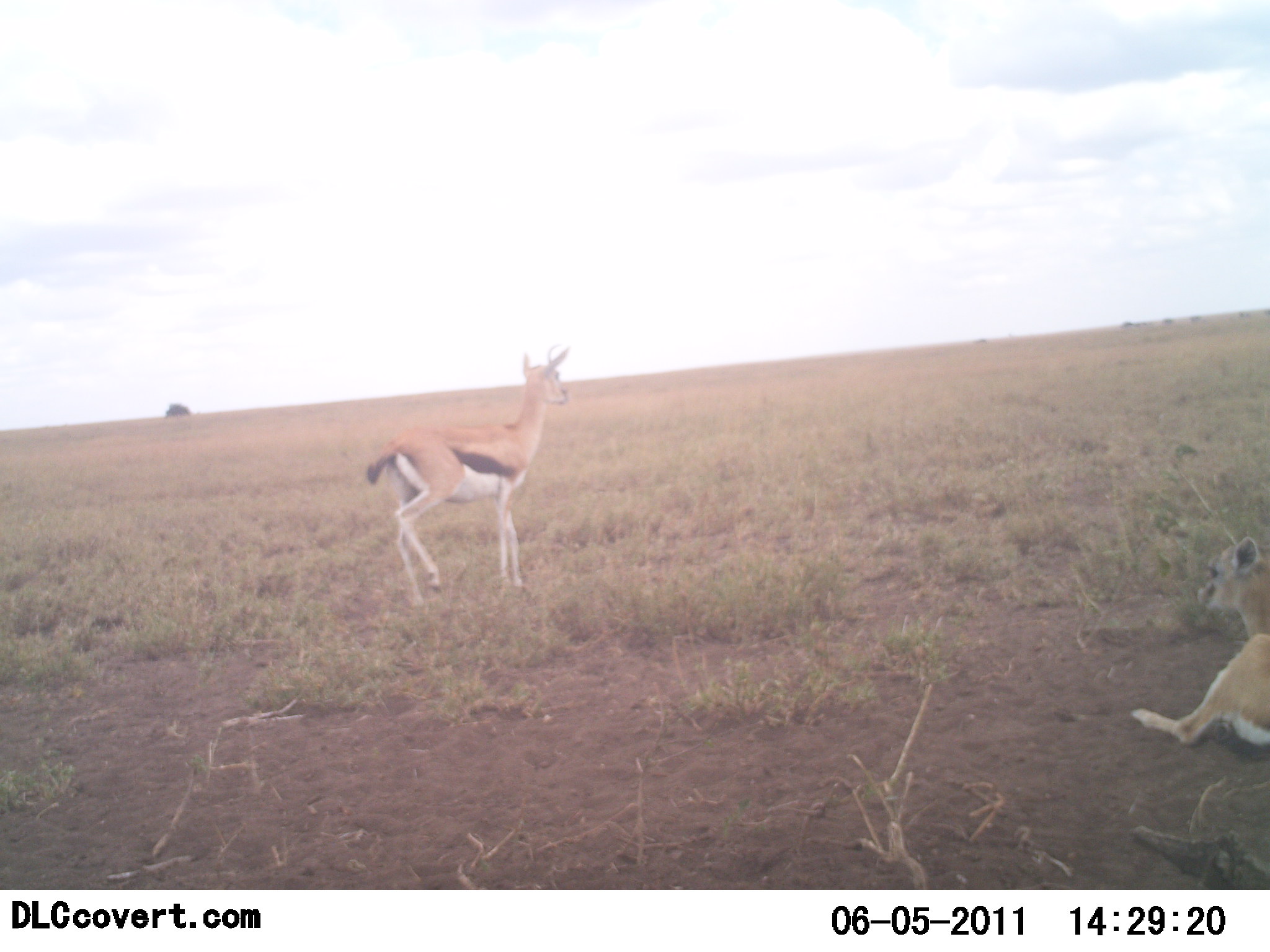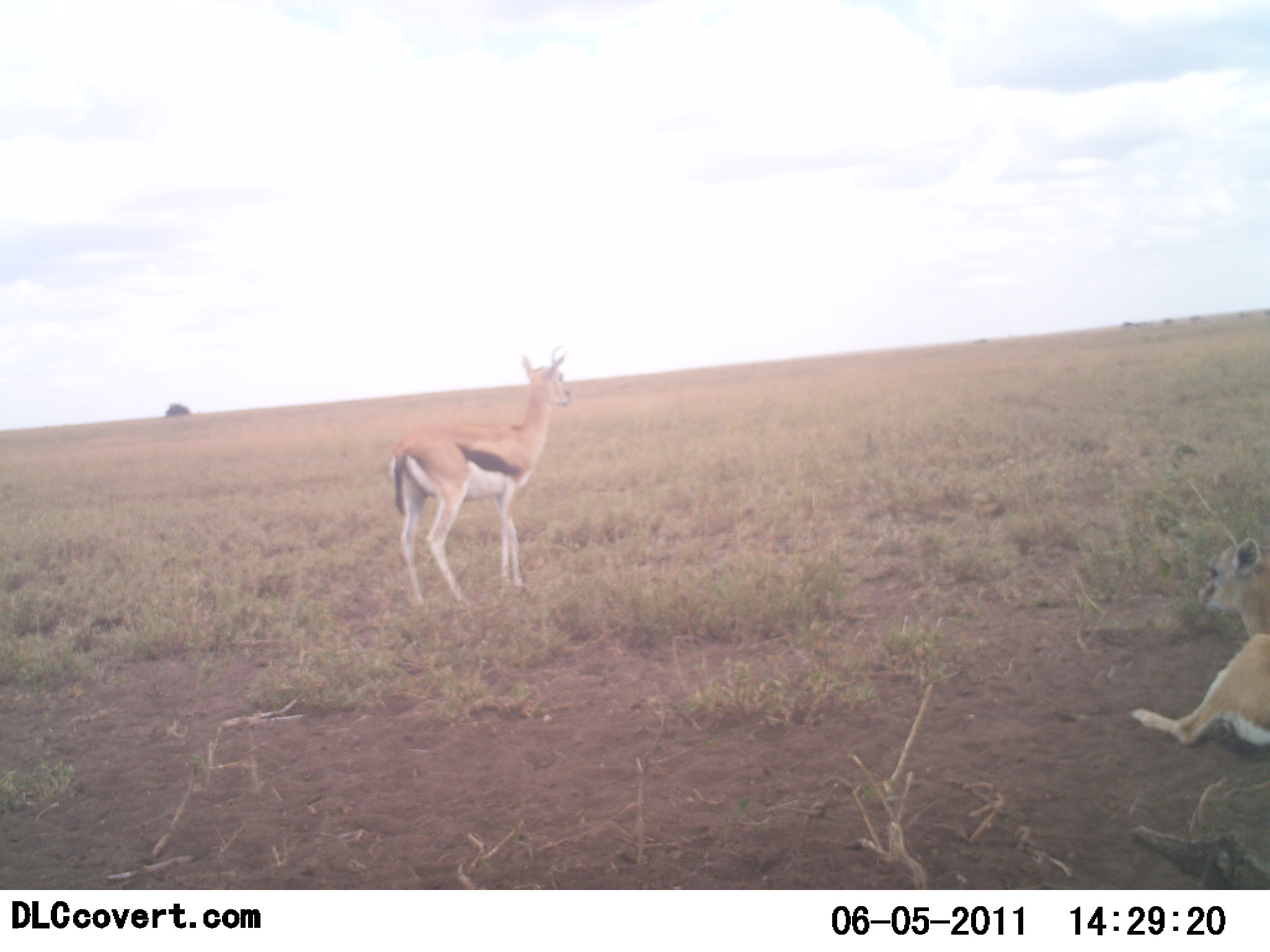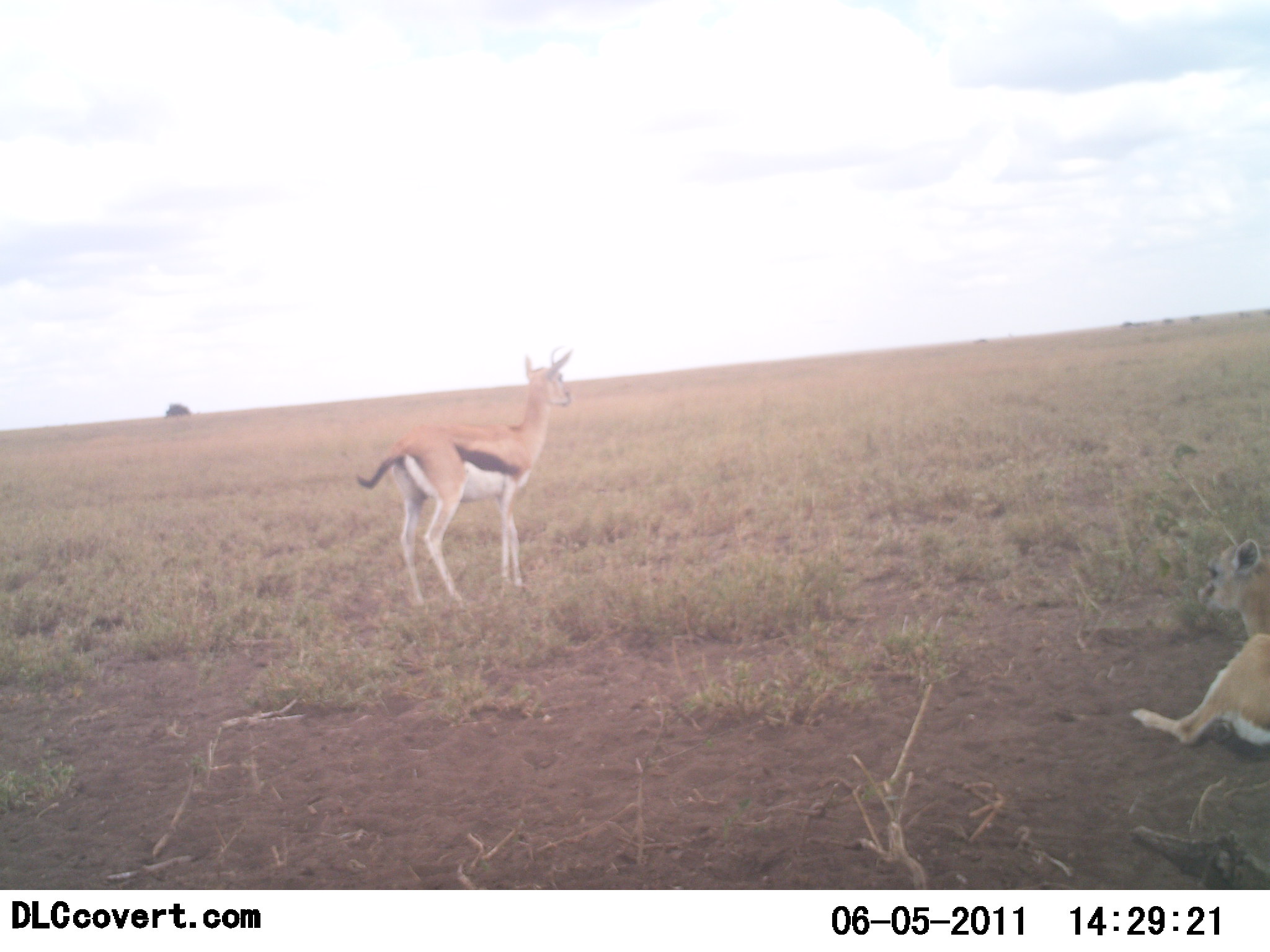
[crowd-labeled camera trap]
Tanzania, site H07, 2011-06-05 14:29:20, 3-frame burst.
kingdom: Animalia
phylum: Chordata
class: Mammalia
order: Artiodactyla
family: Bovidae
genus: Eudorcas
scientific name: Eudorcas thomsonii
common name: thomson's gazelle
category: gazellethomsons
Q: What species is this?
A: Gazellethomsons (thomson's gazelle) (Eudorcas thomsonii).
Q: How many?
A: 2.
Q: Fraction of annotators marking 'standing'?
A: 81%.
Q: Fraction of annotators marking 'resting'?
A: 94%.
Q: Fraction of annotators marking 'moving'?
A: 6%.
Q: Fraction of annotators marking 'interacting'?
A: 0%.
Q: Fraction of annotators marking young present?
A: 19%.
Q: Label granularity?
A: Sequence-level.